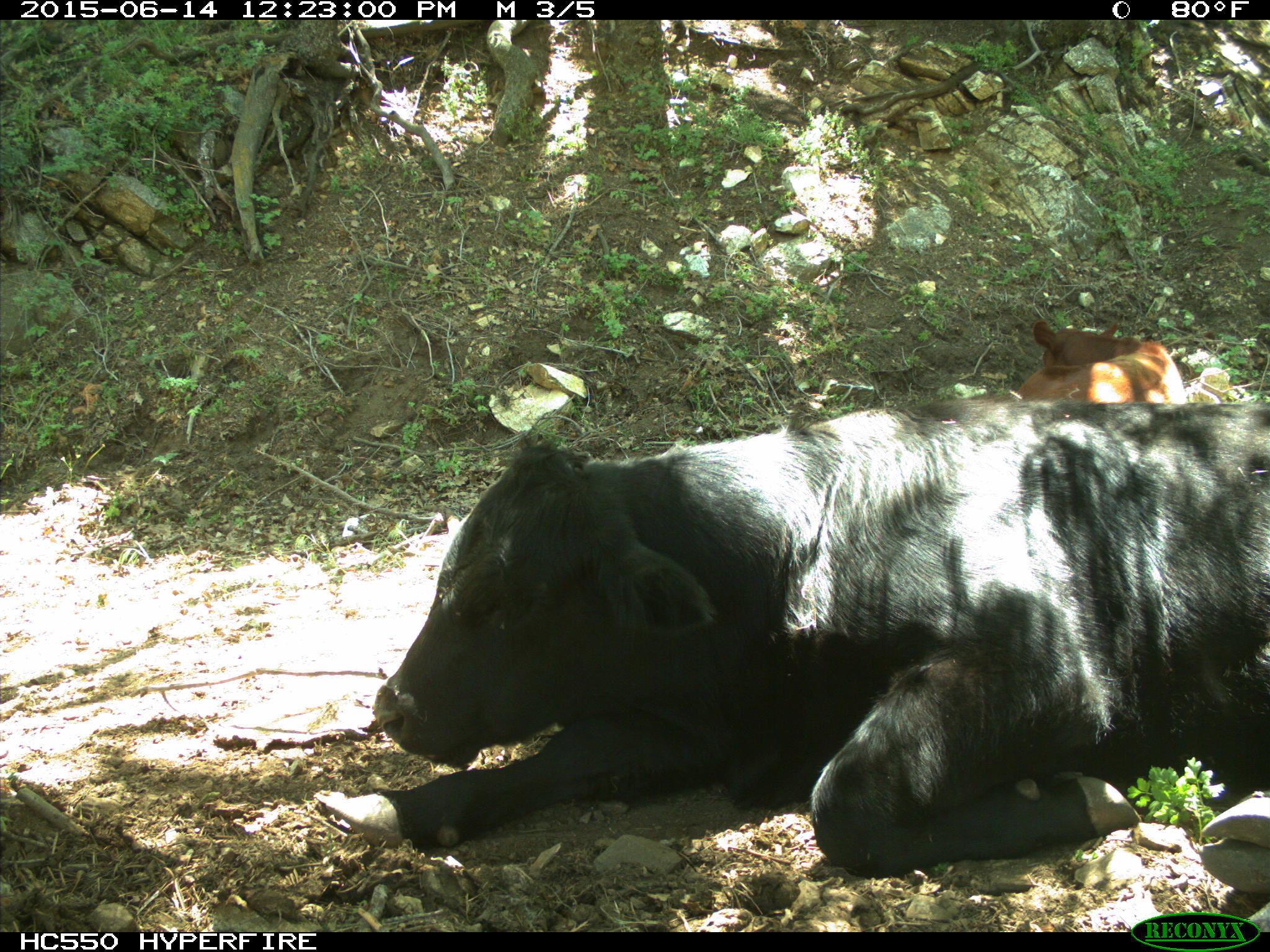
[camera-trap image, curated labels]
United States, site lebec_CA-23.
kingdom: Animalia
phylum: Chordata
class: Mammalia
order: Artiodactyla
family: Bovidae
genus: Bos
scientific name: Bos taurus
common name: domestic cow